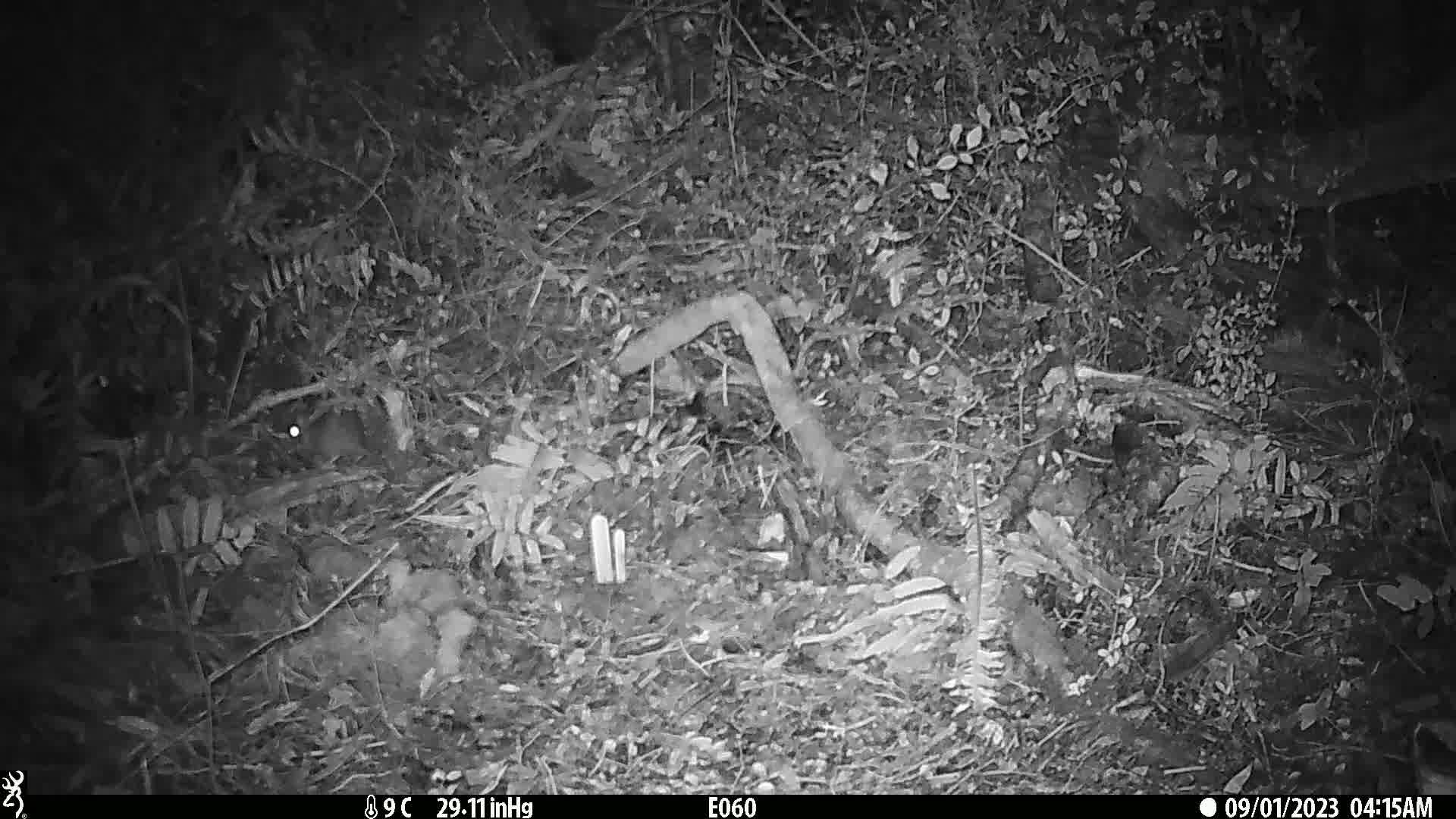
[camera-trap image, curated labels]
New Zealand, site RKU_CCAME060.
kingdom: Animalia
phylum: Chordata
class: Mammalia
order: Rodentia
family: Muridae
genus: Rattus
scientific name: Rattus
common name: rat